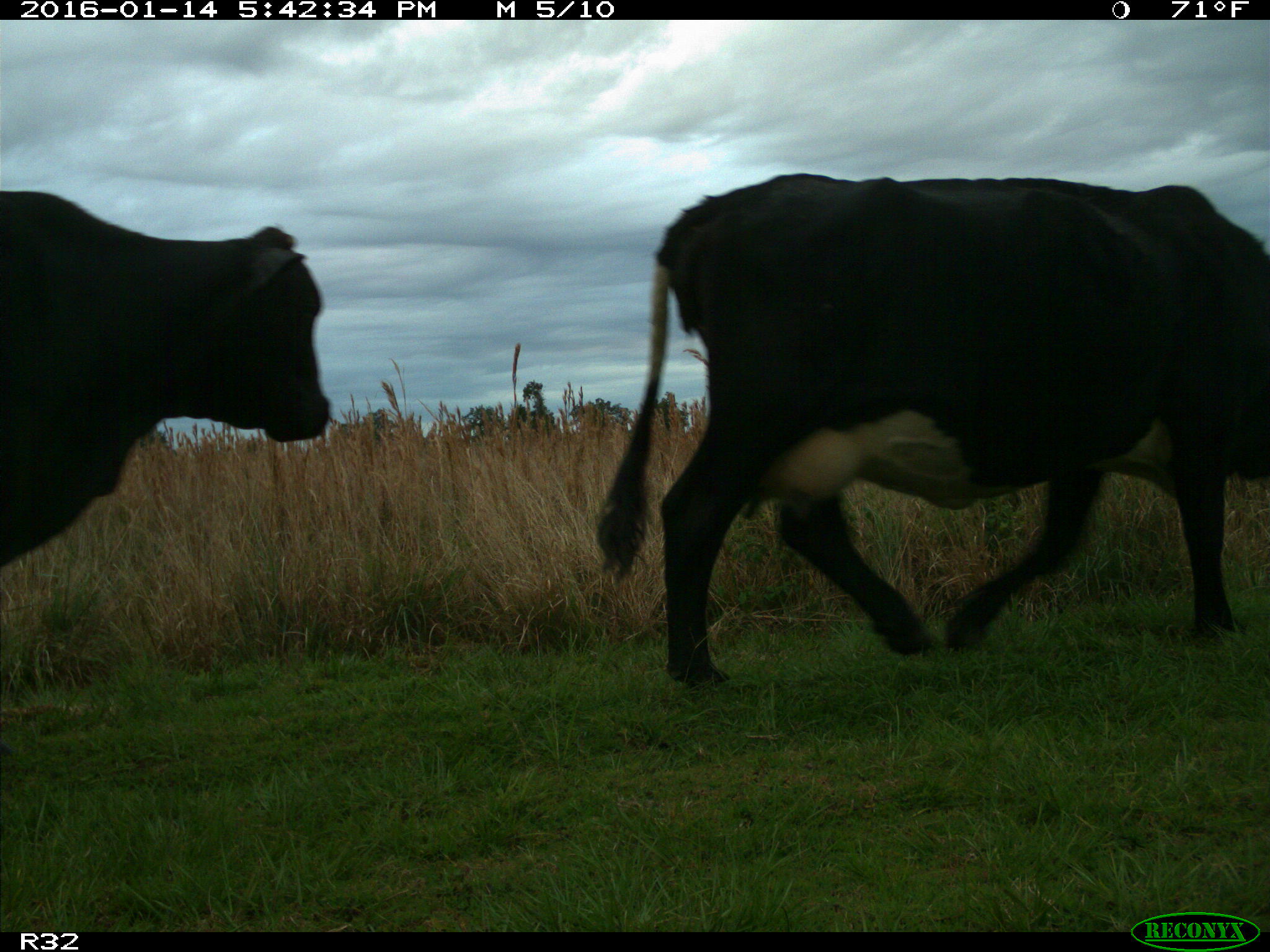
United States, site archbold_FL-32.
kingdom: Animalia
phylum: Chordata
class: Mammalia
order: Artiodactyla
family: Bovidae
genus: Bos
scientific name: Bos taurus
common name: domestic cow